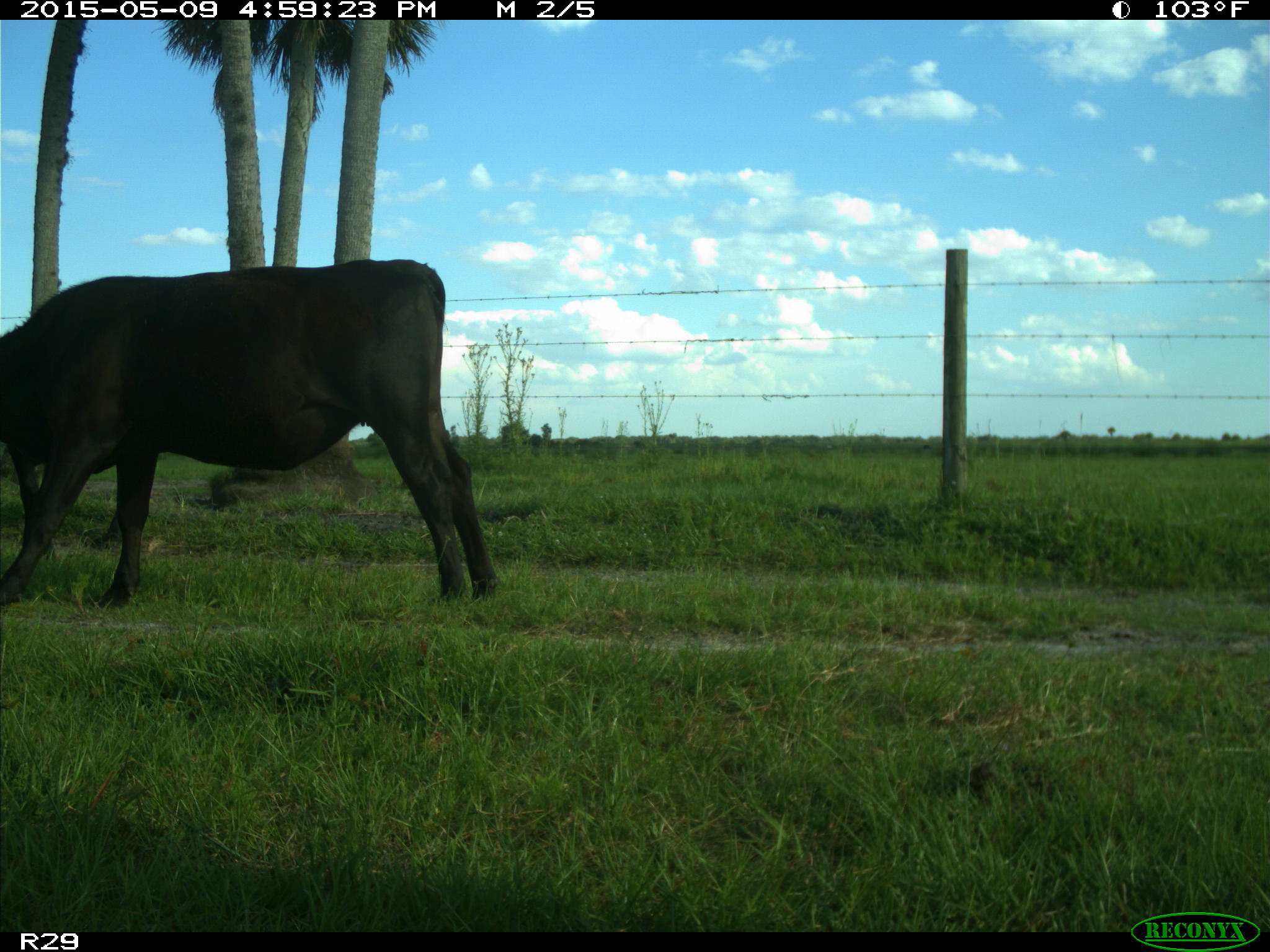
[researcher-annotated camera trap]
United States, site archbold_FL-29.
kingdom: Animalia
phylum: Chordata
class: Mammalia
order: Artiodactyla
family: Bovidae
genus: Bos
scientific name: Bos taurus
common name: domestic cow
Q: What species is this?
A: Bos taurus (domestic cow).